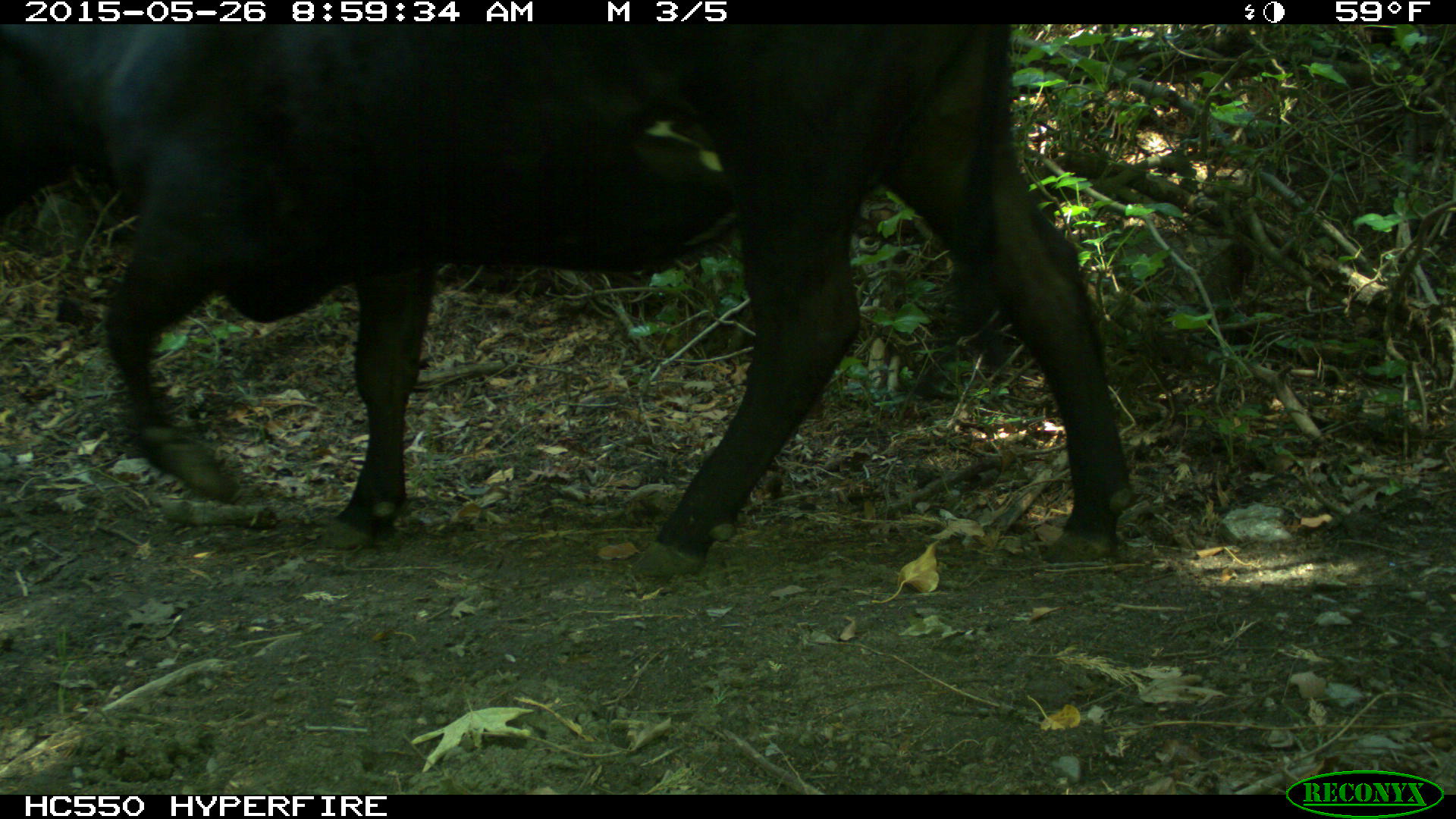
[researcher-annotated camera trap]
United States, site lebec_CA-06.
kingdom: Animalia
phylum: Chordata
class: Mammalia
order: Artiodactyla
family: Bovidae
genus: Bos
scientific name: Bos taurus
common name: domestic cow